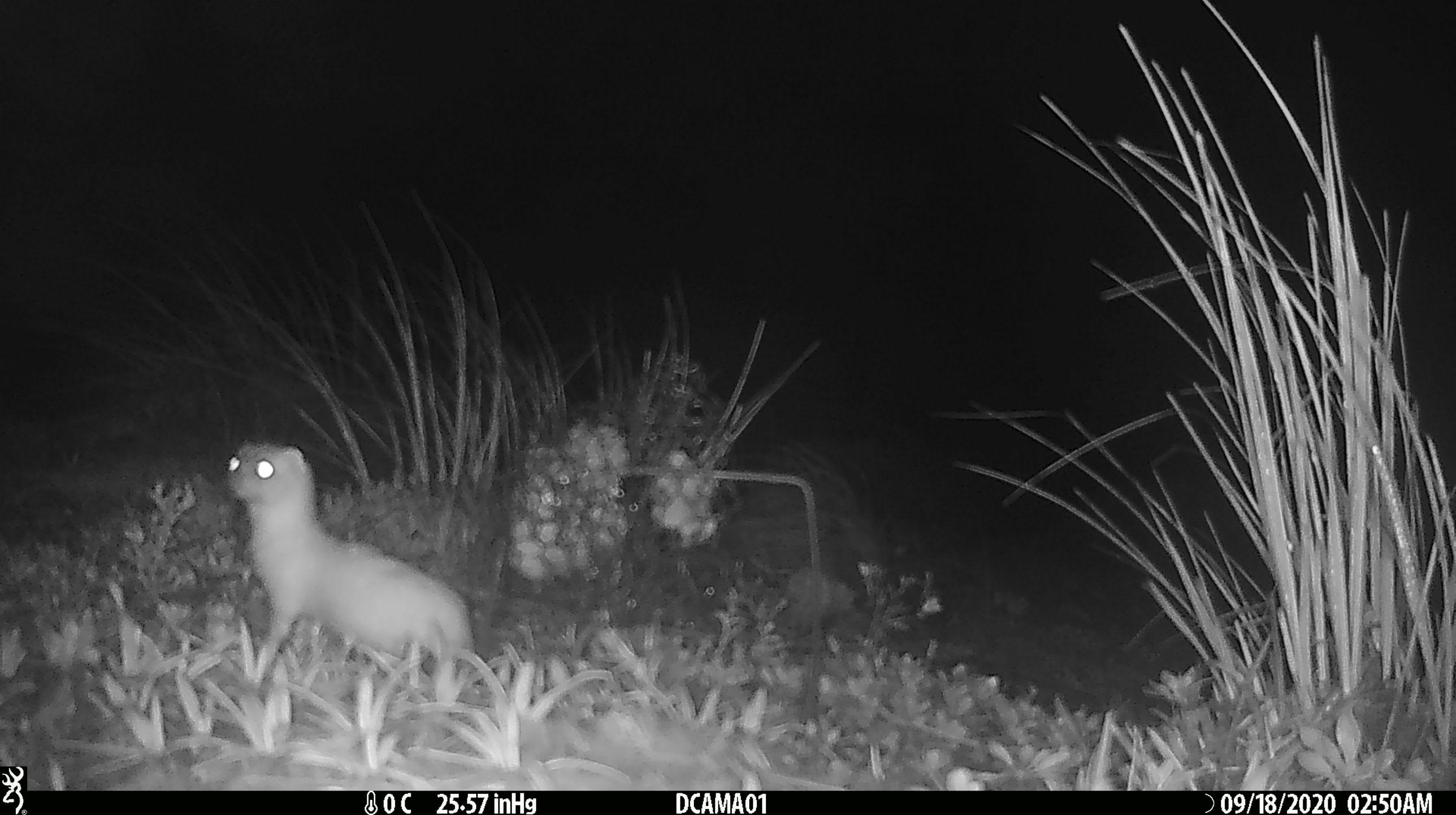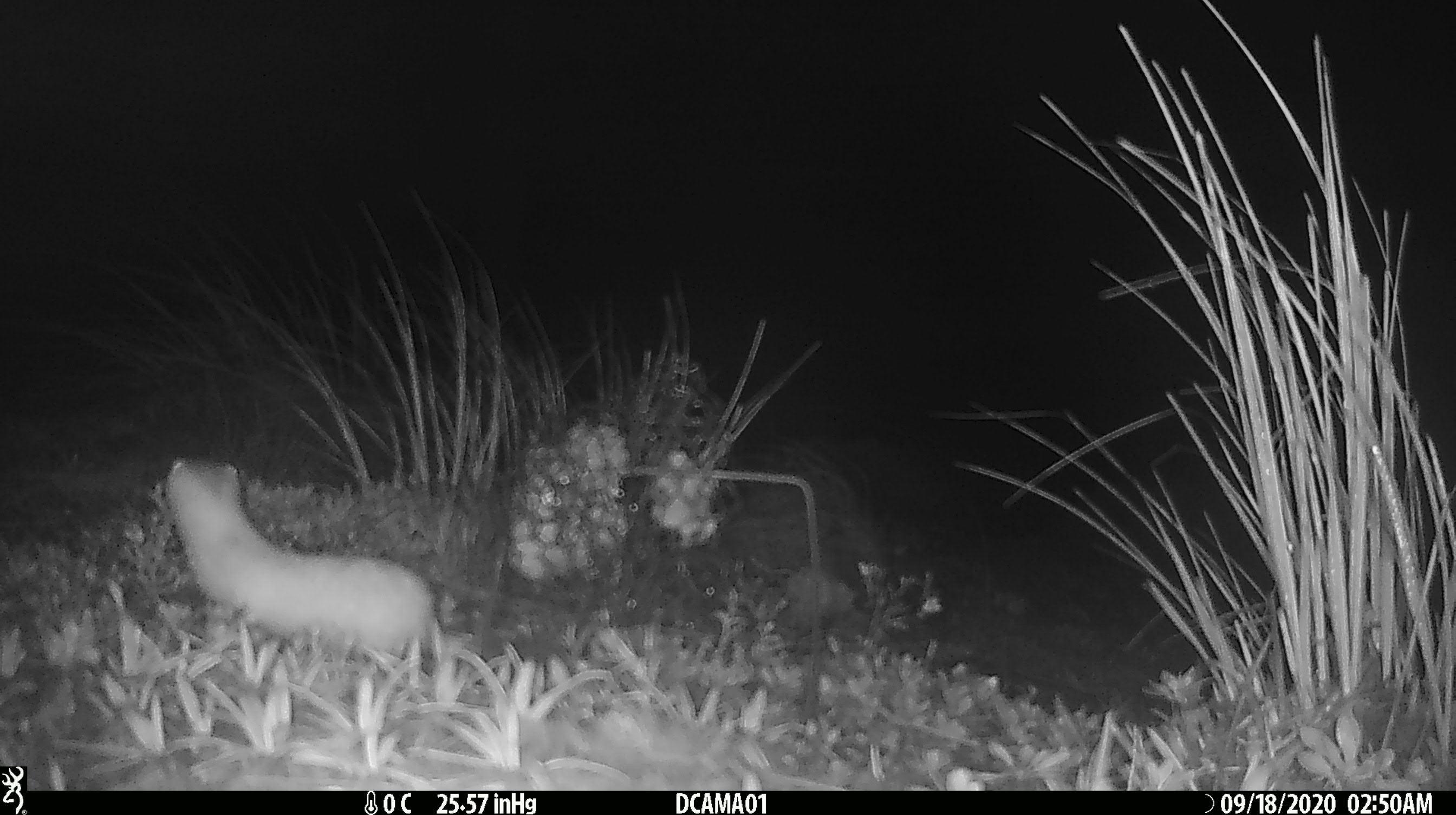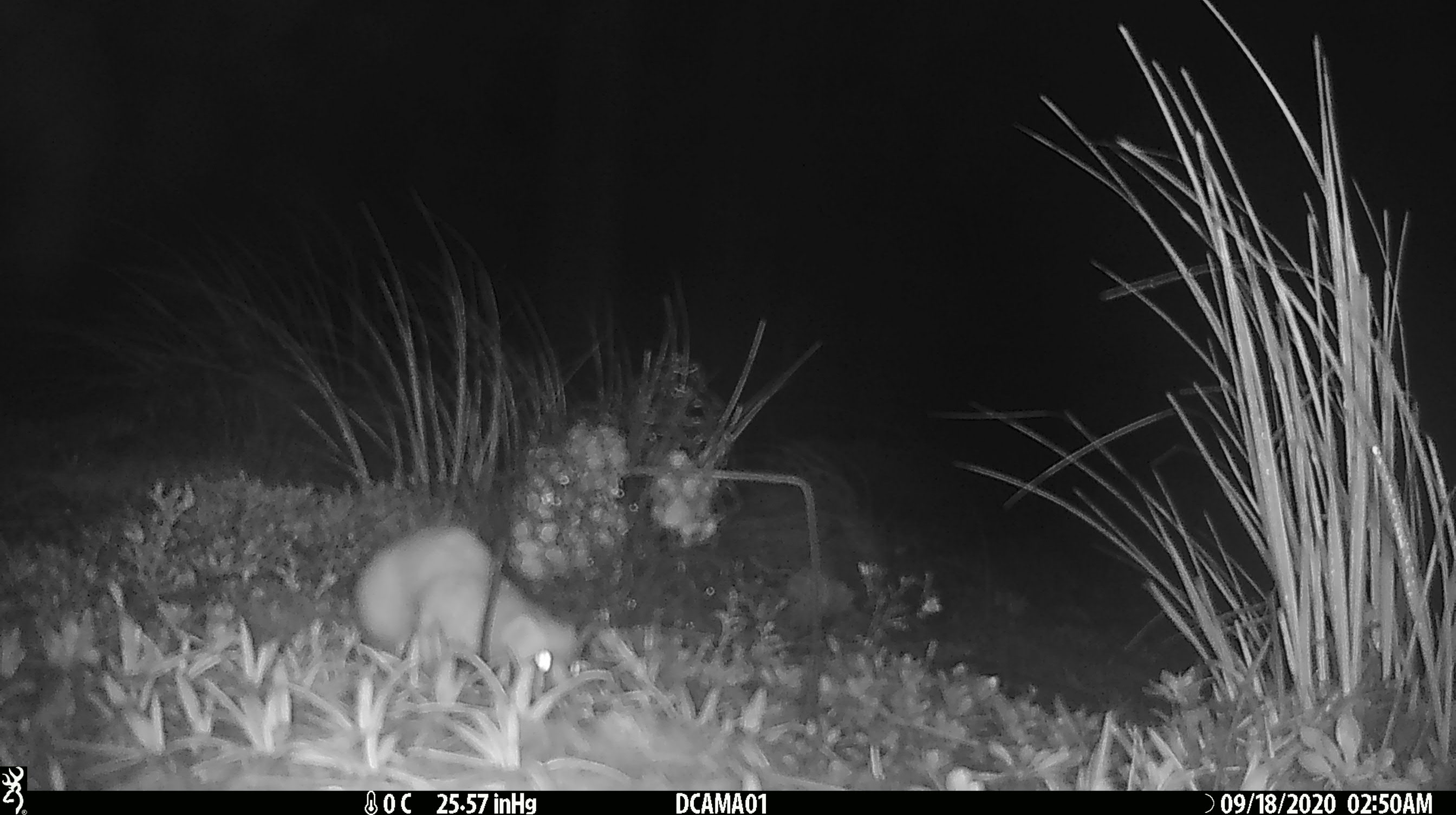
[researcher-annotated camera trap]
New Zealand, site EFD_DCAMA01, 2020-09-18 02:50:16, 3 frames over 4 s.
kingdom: Animalia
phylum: Chordata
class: Mammalia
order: Carnivora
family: Mustelidae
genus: Mustela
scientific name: Mustela nivalis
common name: least weasel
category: weasel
Weasel (least weasel) (Mustela nivalis).